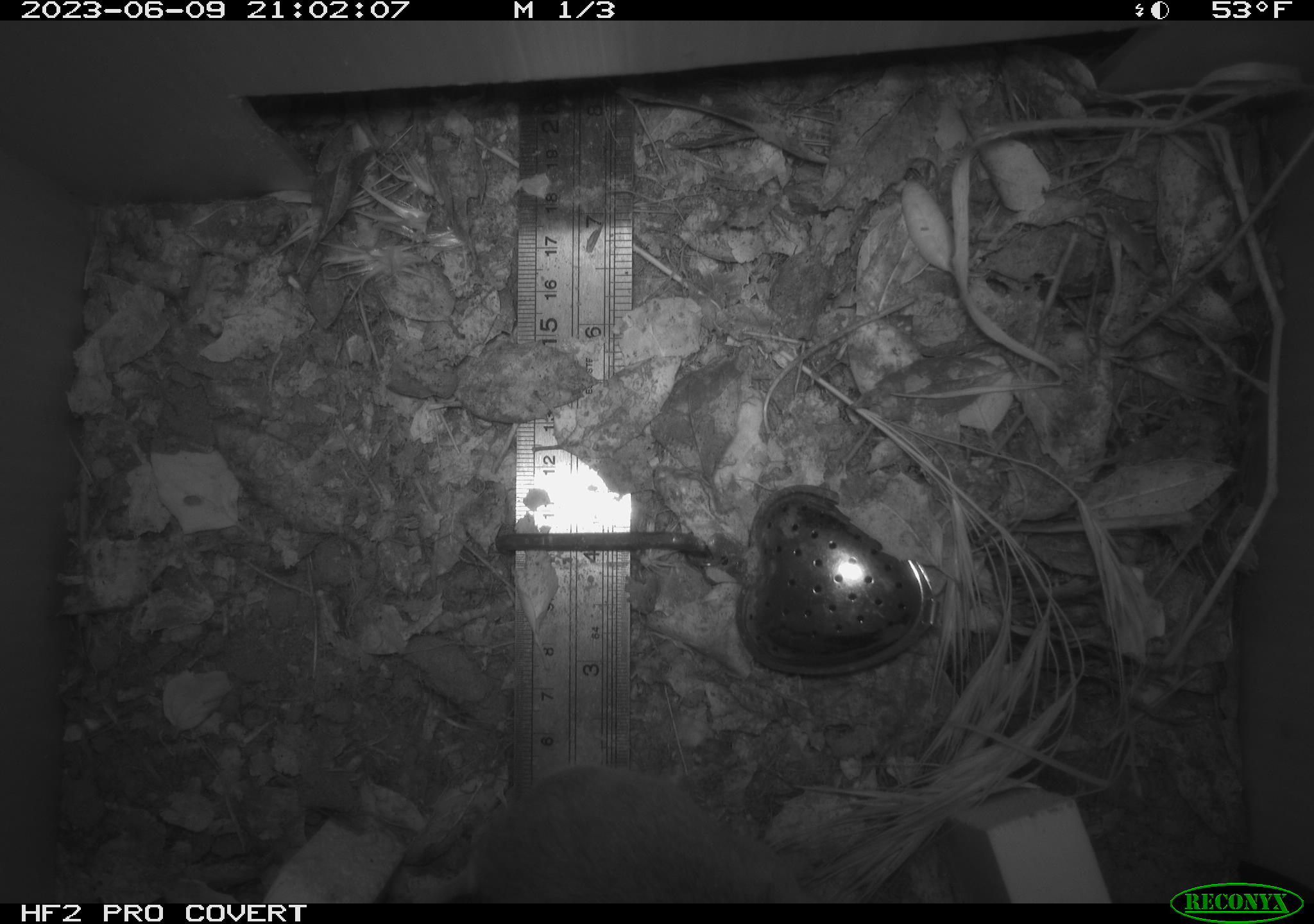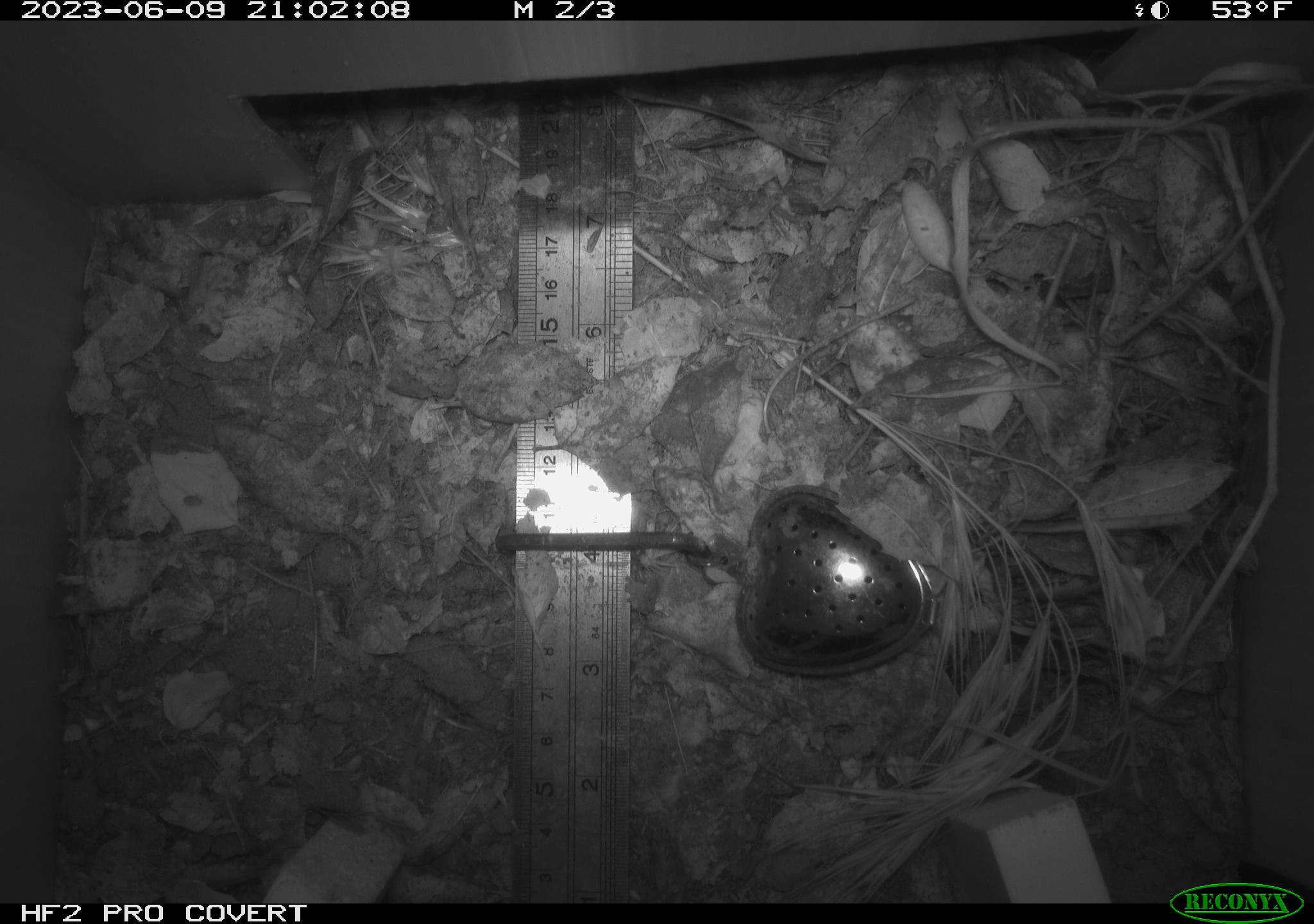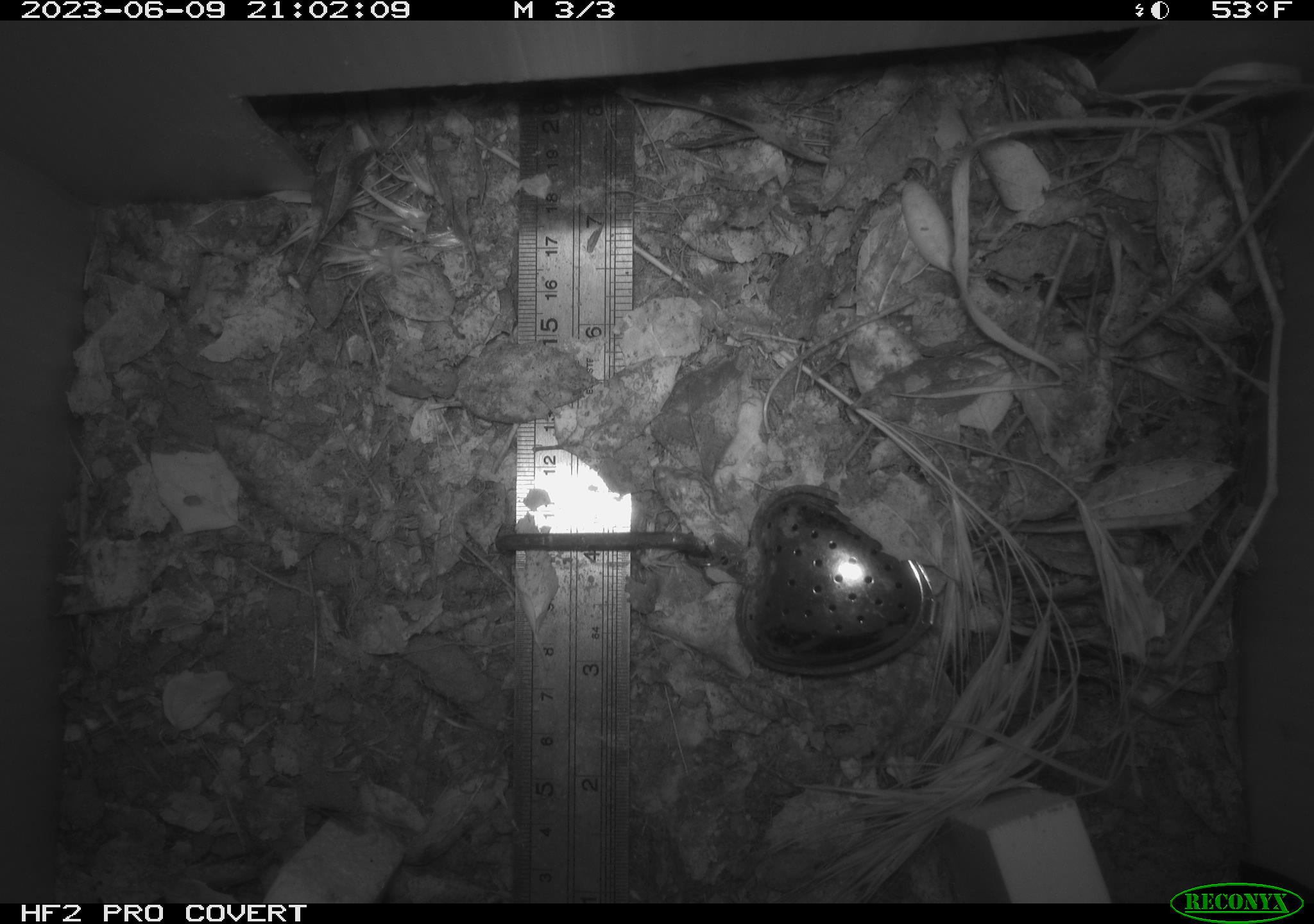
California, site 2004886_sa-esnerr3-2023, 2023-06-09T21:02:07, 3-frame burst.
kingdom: Animalia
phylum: Chordata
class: Mammalia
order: Rodentia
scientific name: Rodentia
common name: mouse species